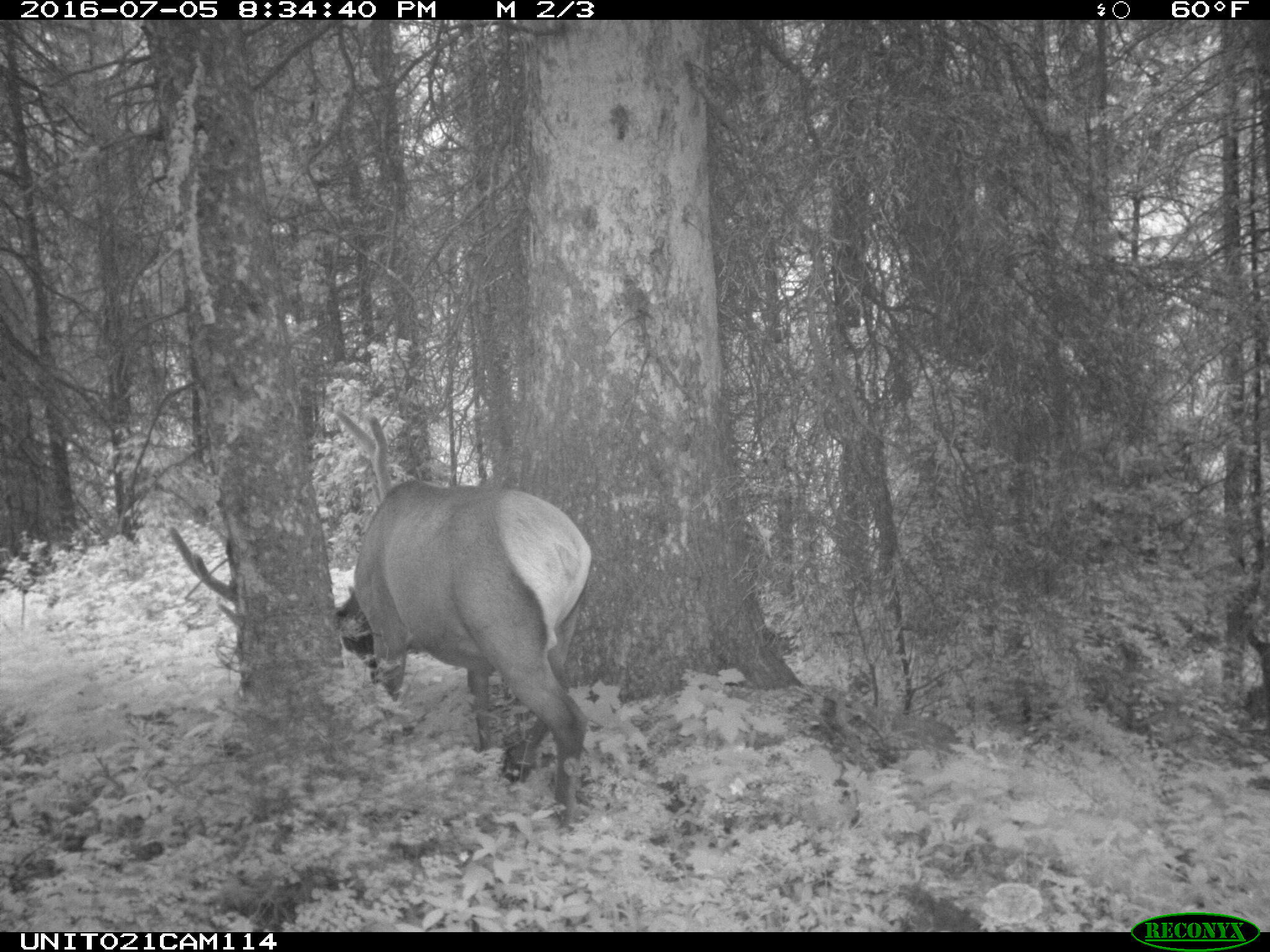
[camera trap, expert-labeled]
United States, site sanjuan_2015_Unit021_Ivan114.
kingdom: Animalia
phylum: Chordata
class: Mammalia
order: Artiodactyla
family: Cervidae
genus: Cervus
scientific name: Cervus elaphus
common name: red deer